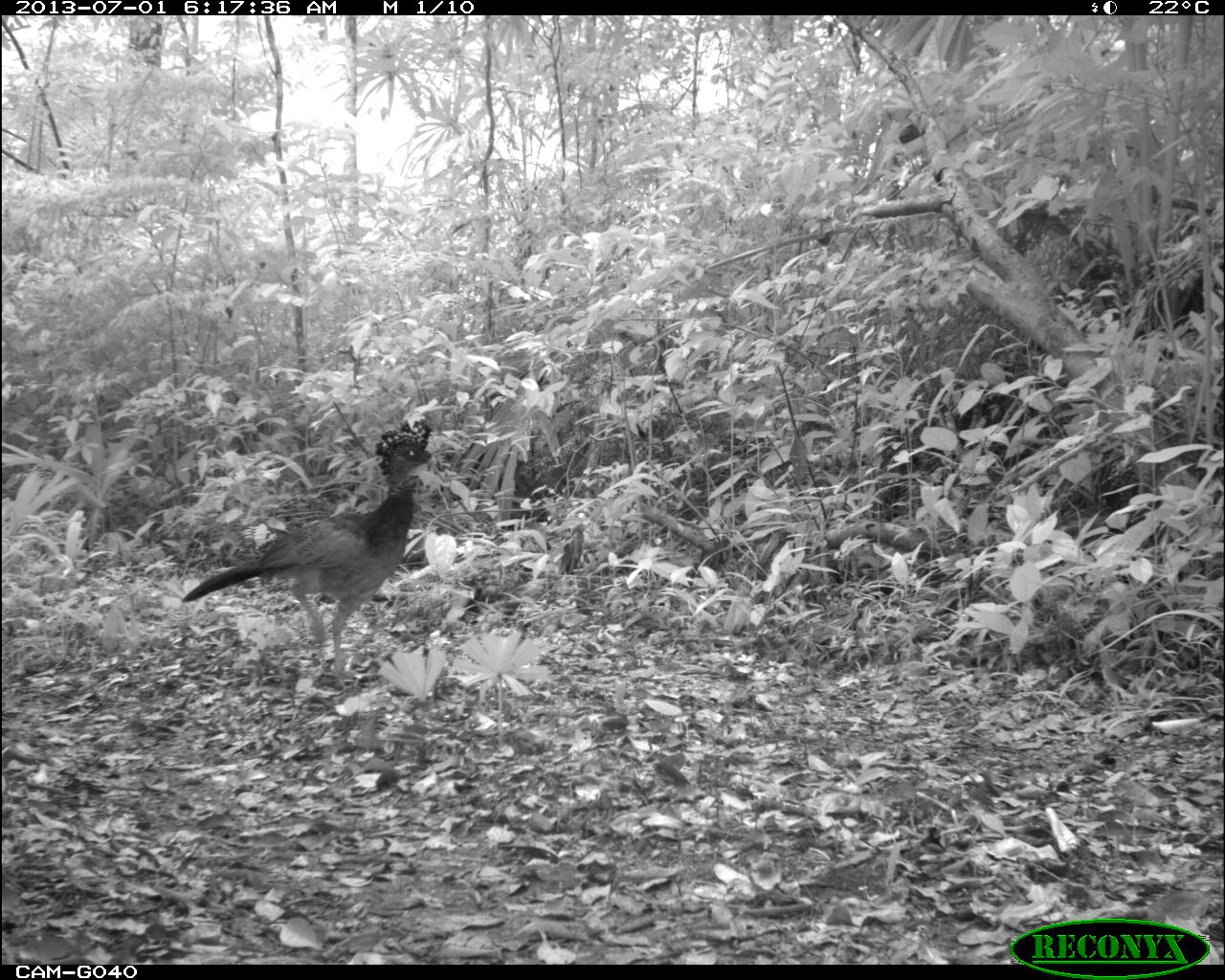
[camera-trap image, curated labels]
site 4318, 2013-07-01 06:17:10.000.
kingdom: Animalia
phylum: Chordata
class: Aves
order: Galliformes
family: Cracidae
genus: Crax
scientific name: Crax rubra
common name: great curassow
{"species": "Crax rubra (great curassow)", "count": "1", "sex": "female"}